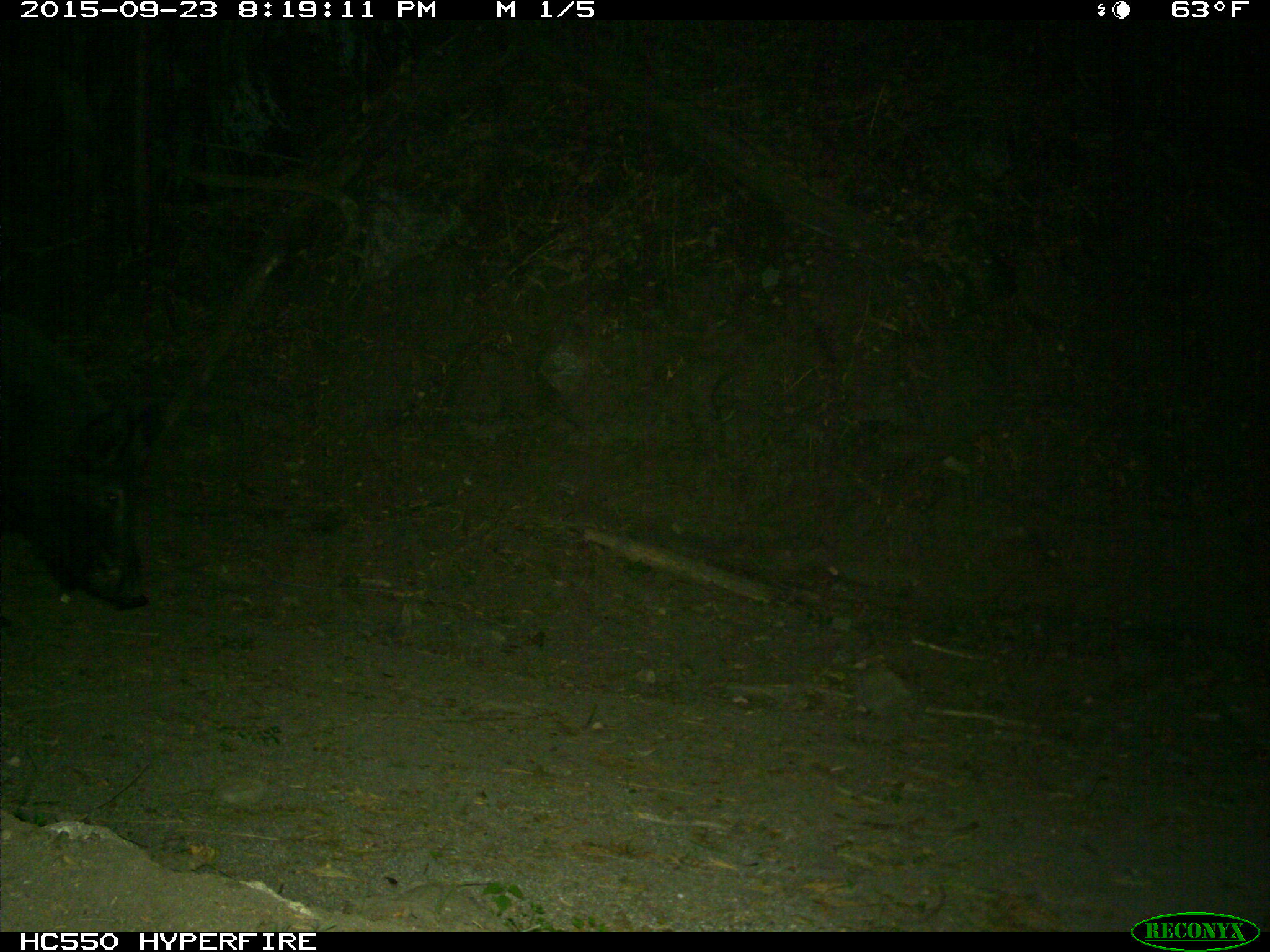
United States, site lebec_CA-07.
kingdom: Animalia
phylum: Chordata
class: Mammalia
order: Artiodactyla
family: Suidae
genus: Sus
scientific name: Sus scrofa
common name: wild boar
Sus scrofa (wild boar).